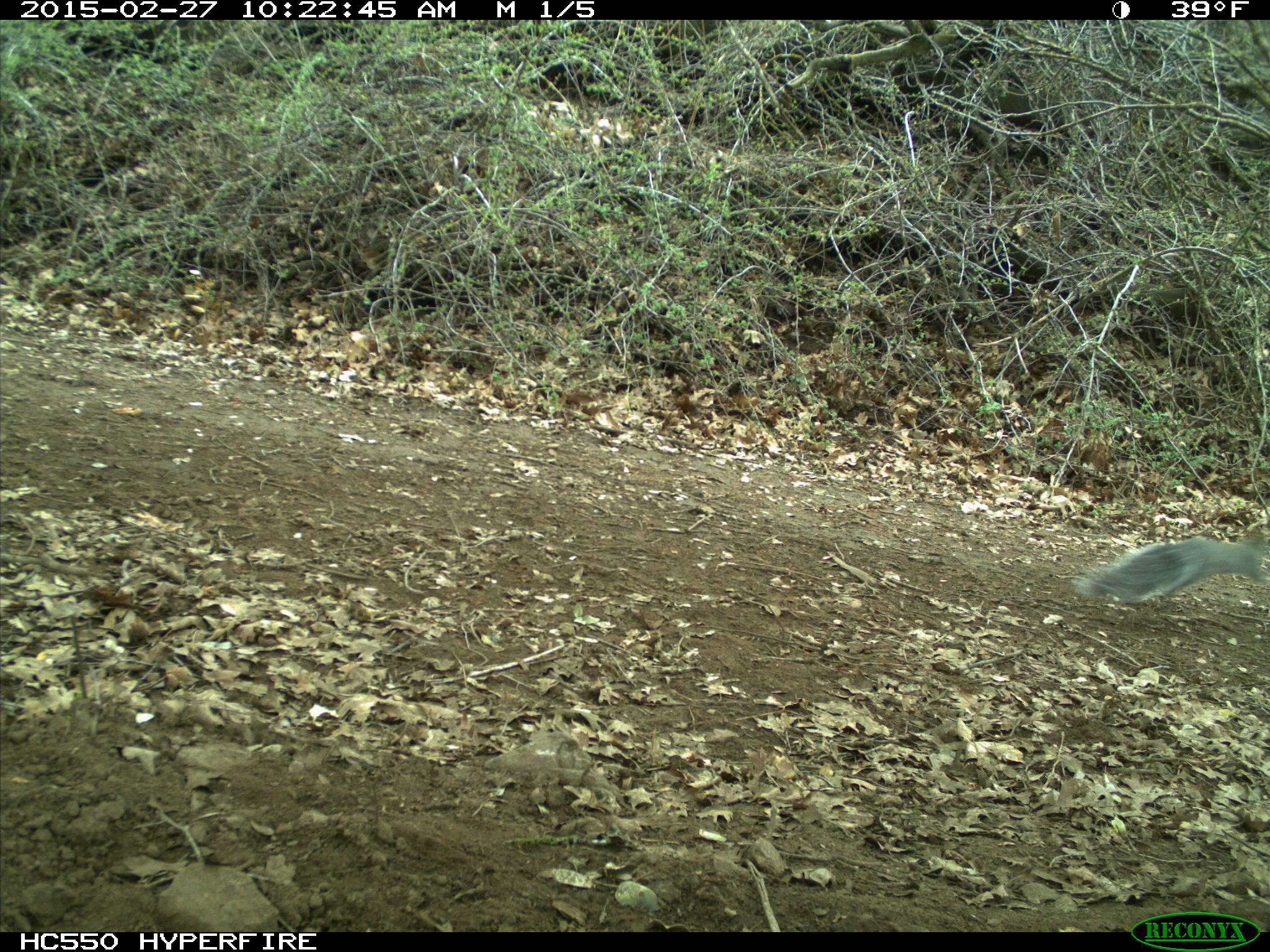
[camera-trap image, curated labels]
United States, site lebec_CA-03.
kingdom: Animalia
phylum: Chordata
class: Mammalia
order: Rodentia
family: Sciuridae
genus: Sciurus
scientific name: Sciurus carolinensis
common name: eastern gray squirrel